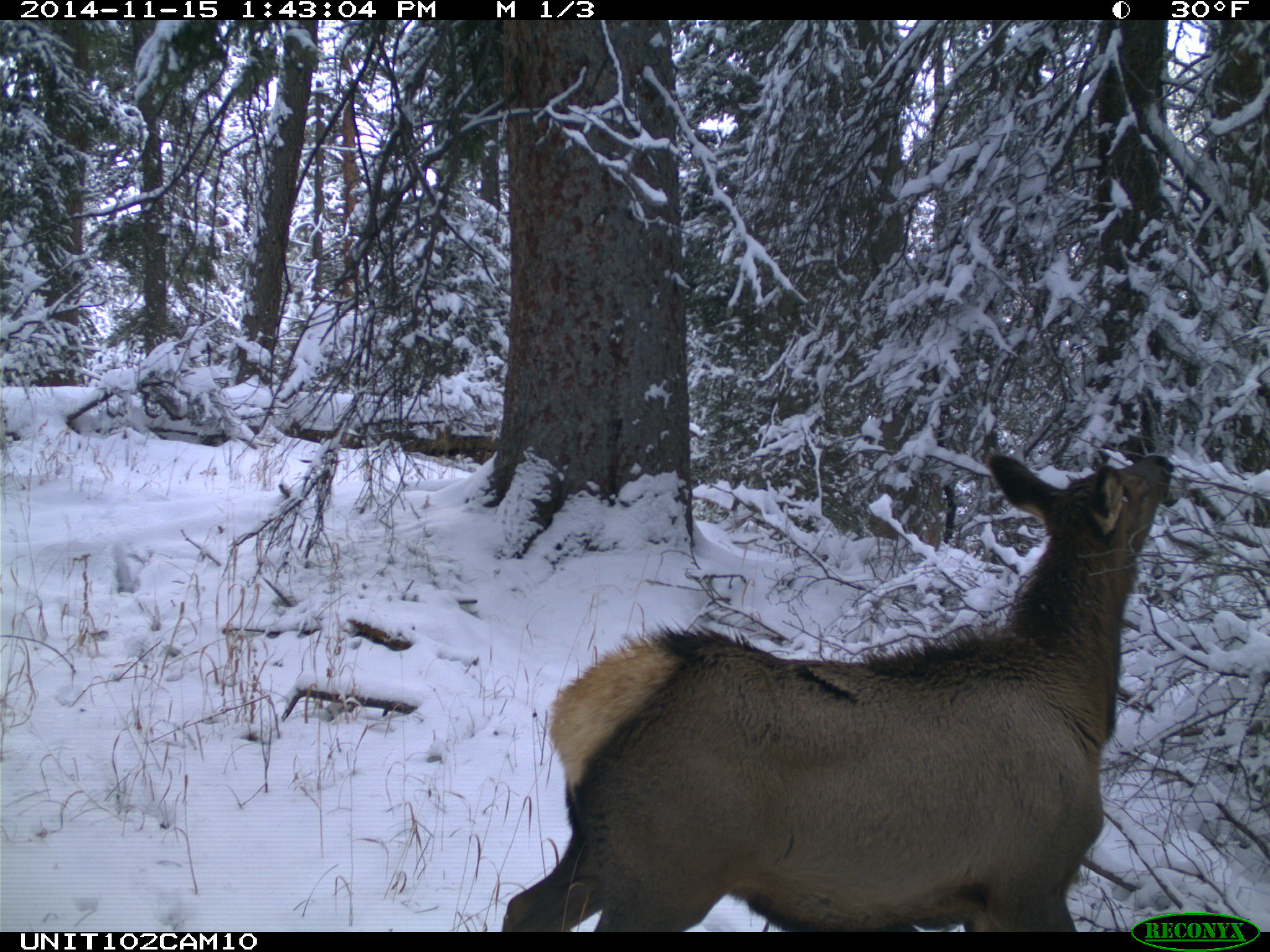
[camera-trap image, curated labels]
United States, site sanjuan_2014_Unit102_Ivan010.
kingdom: Animalia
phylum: Chordata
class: Mammalia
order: Artiodactyla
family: Cervidae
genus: Cervus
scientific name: Cervus elaphus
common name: red deer